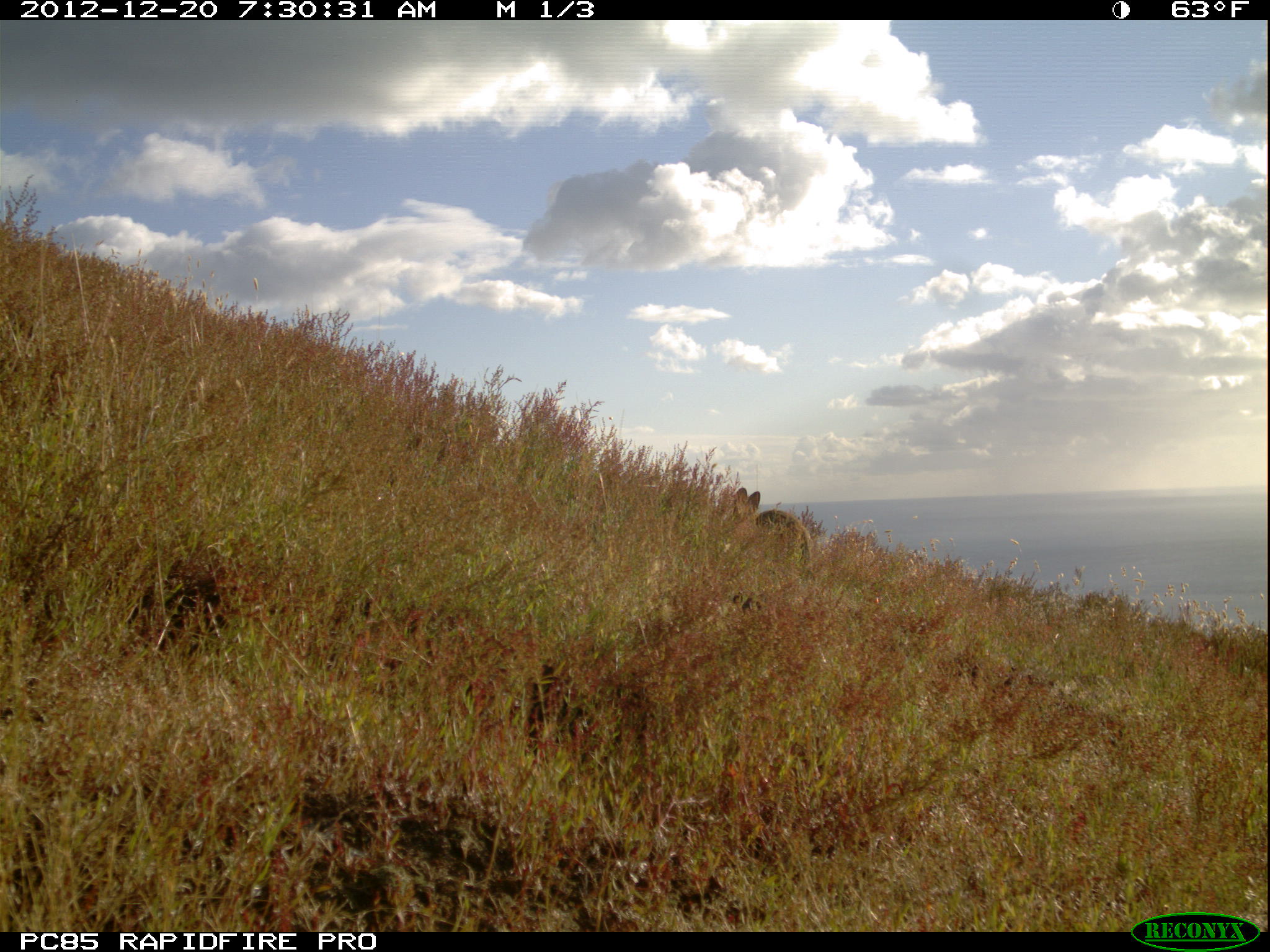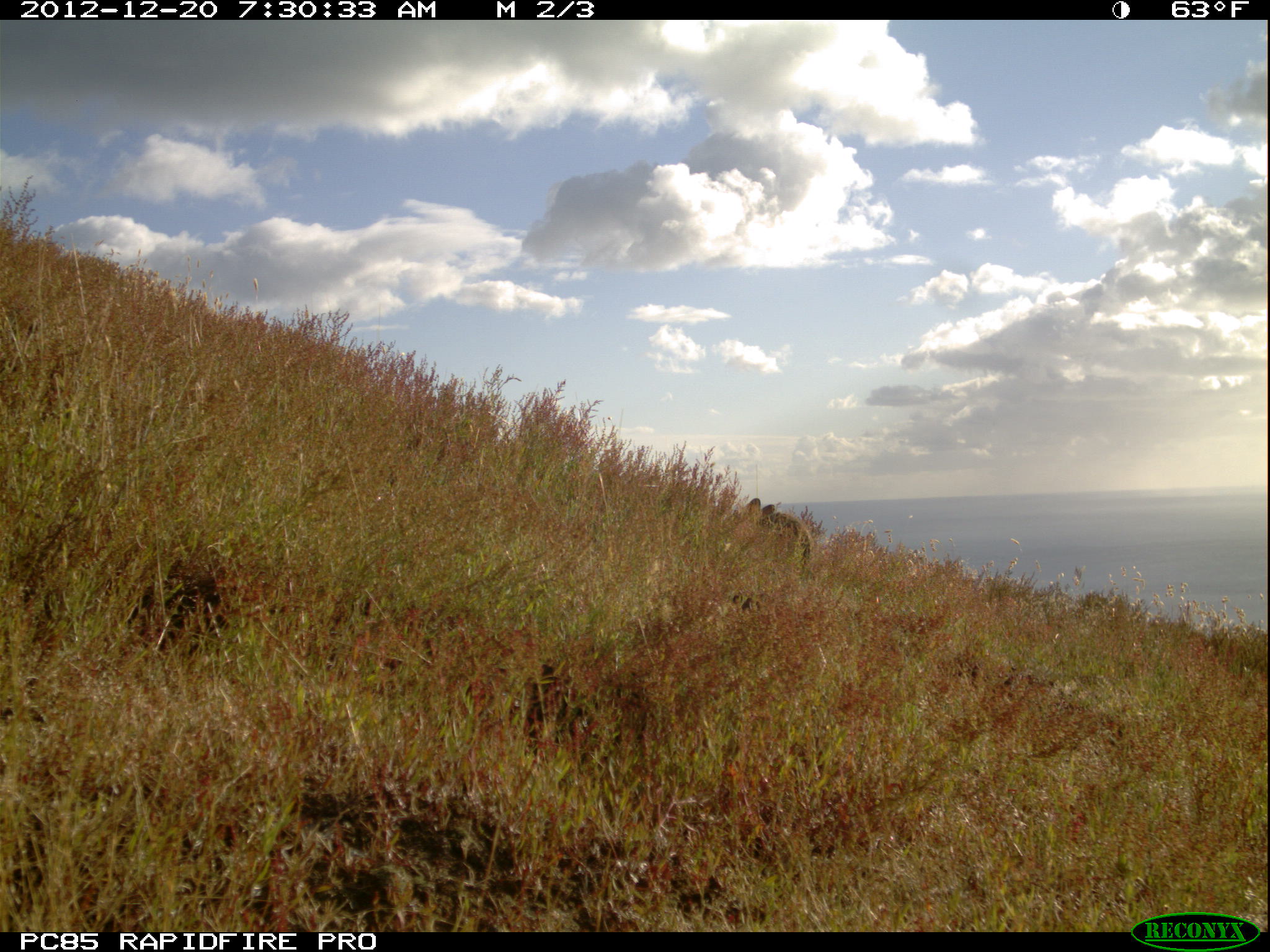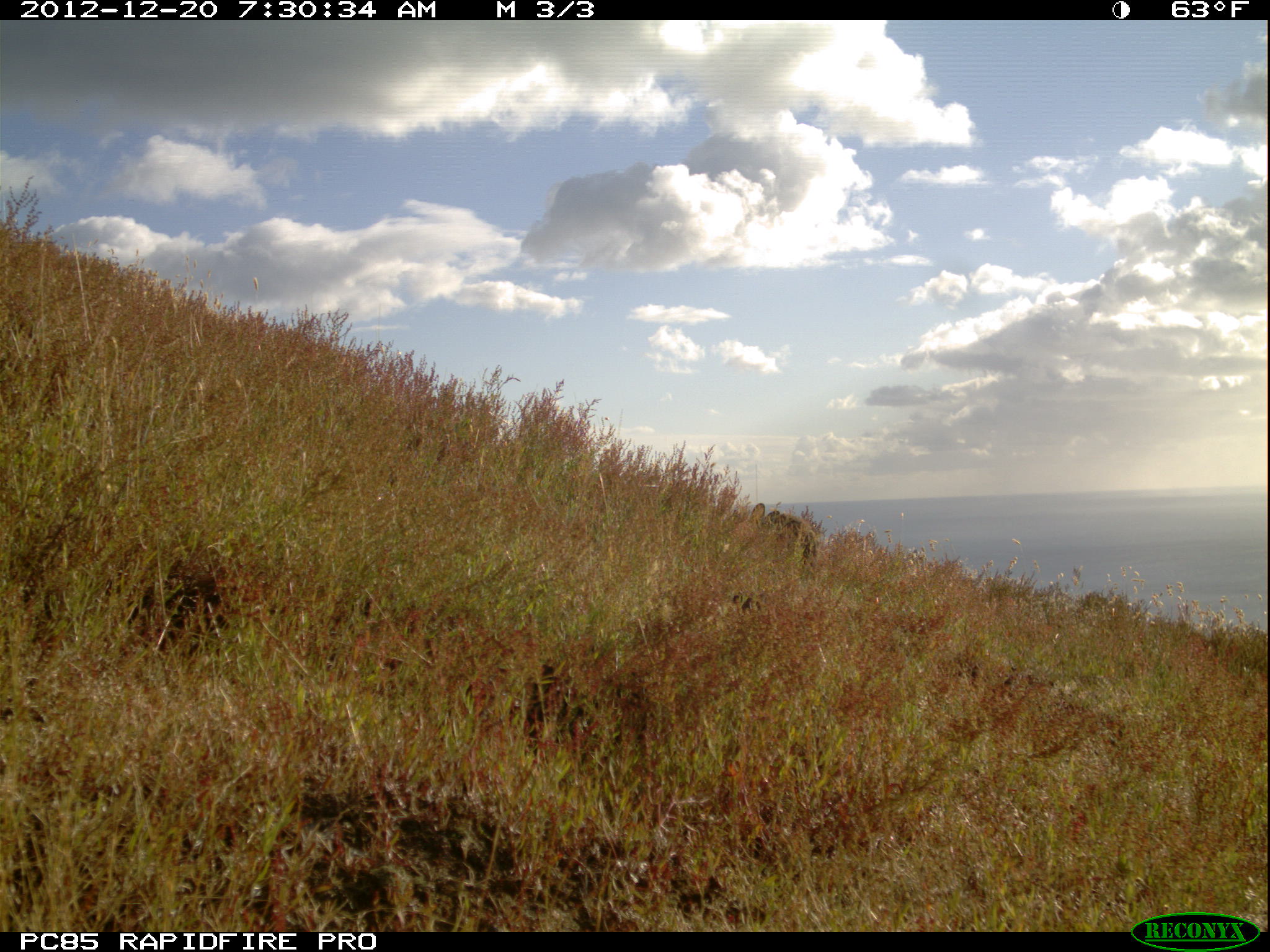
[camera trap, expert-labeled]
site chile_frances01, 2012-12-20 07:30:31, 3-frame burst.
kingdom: Animalia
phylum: Chordata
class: Mammalia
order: Lagomorpha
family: Leporidae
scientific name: Leporidae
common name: rabbits and hares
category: rabbit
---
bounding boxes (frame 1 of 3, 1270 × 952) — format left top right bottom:
rabbit: 721 484 810 561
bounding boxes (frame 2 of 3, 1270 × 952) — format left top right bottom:
rabbit: 735 496 813 566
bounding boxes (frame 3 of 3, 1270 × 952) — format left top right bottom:
rabbit: 733 499 826 575